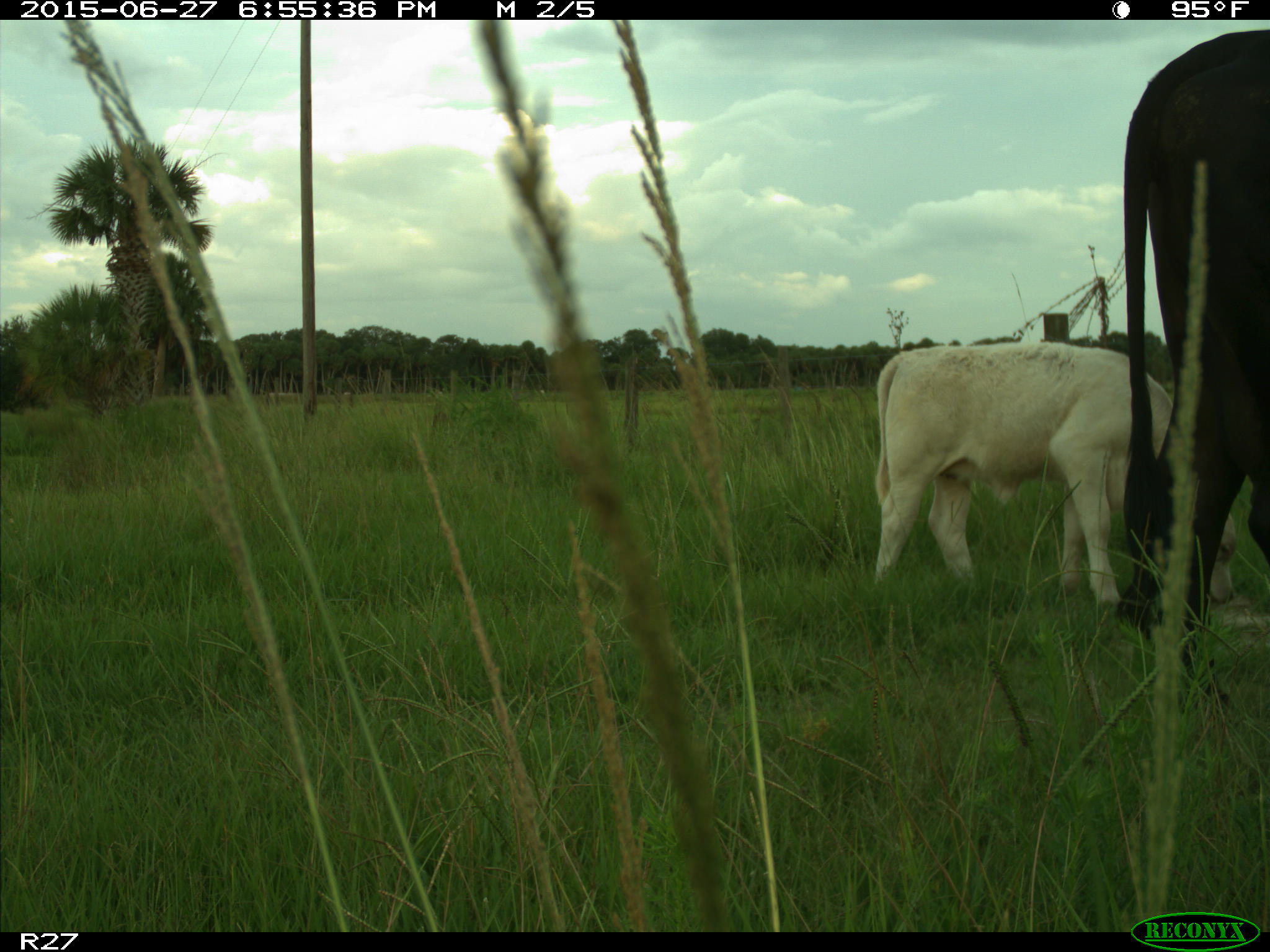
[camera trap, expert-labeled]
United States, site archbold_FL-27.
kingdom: Animalia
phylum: Chordata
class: Mammalia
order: Artiodactyla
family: Bovidae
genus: Bos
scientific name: Bos taurus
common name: domestic cow